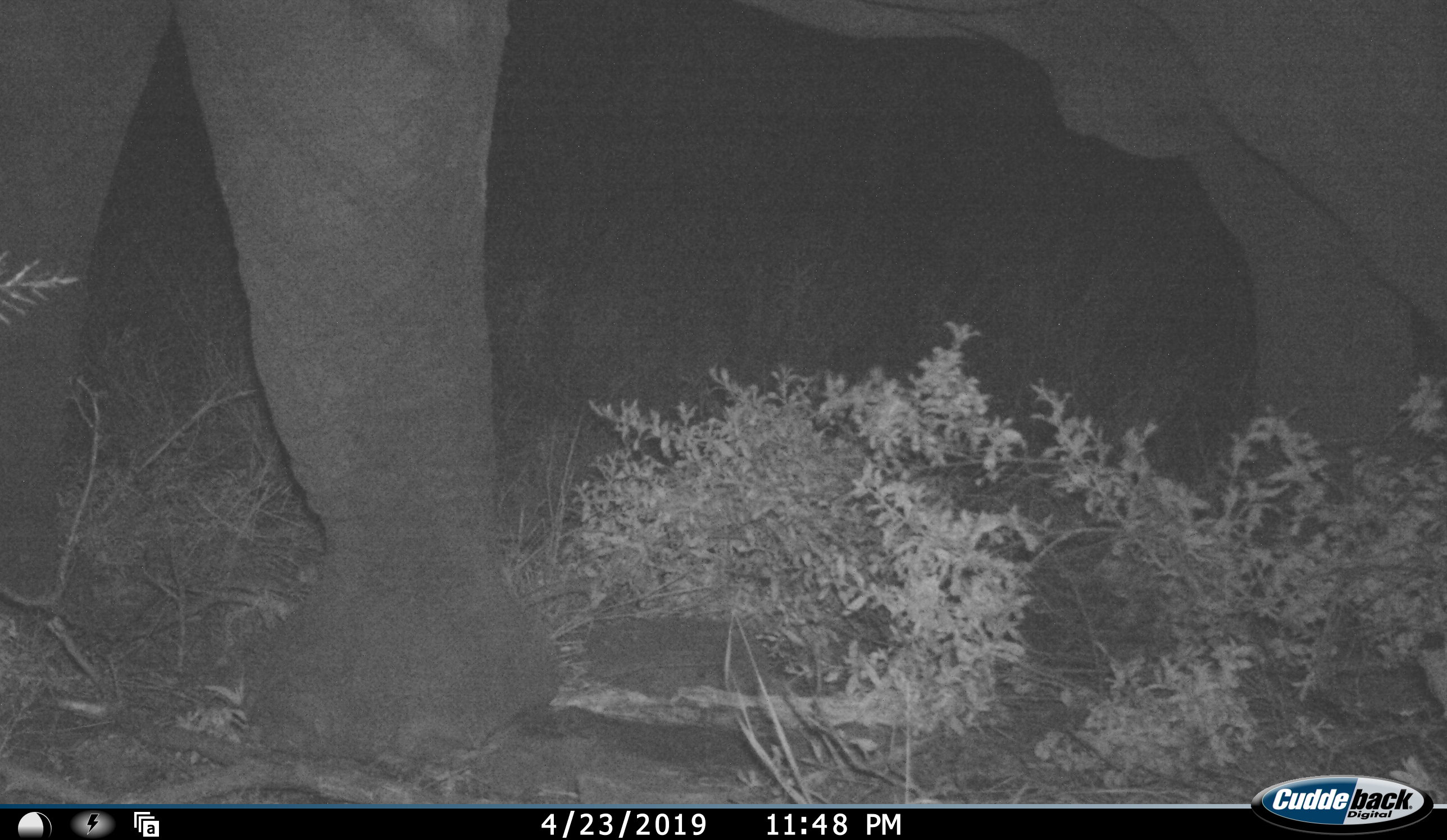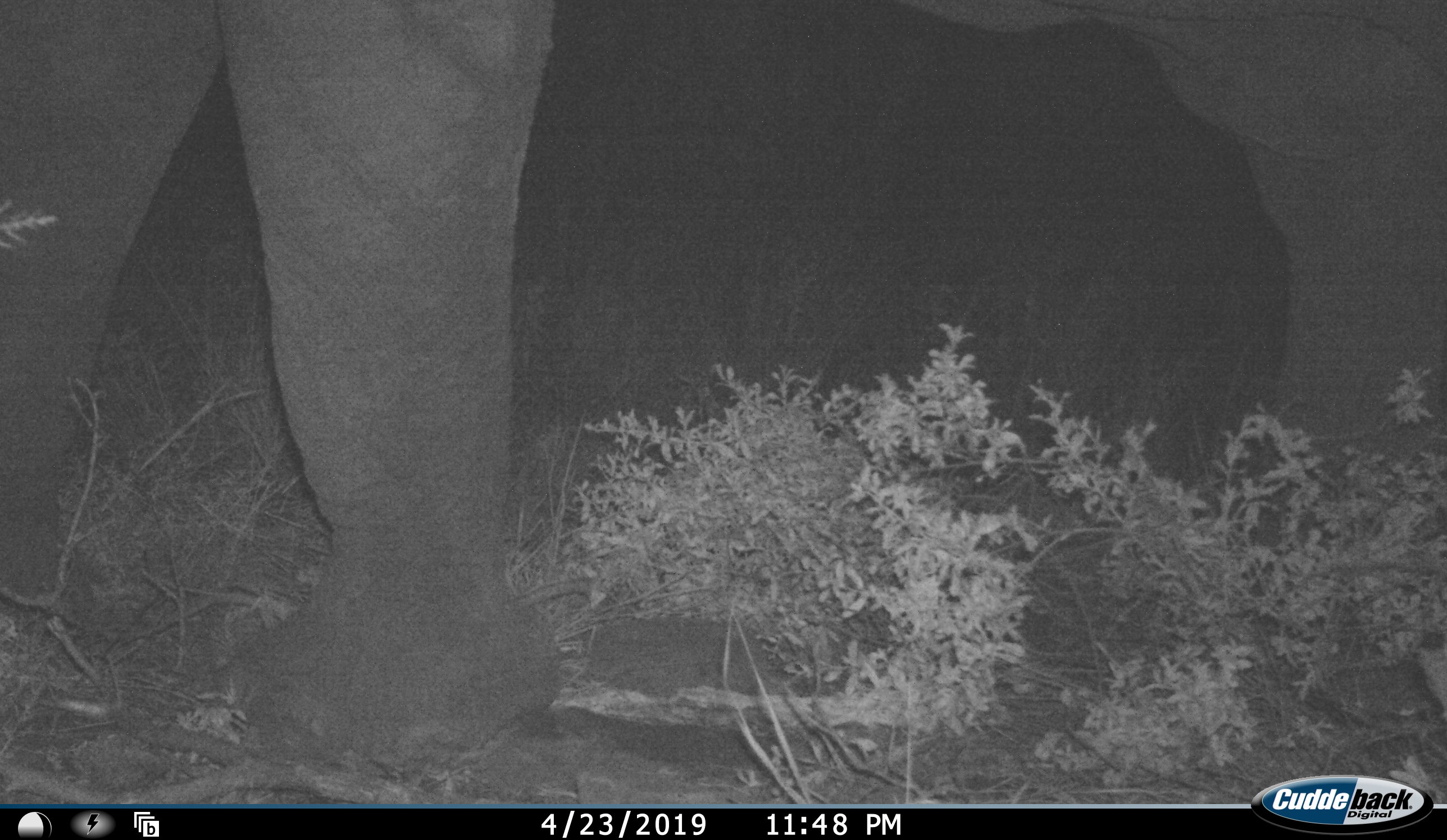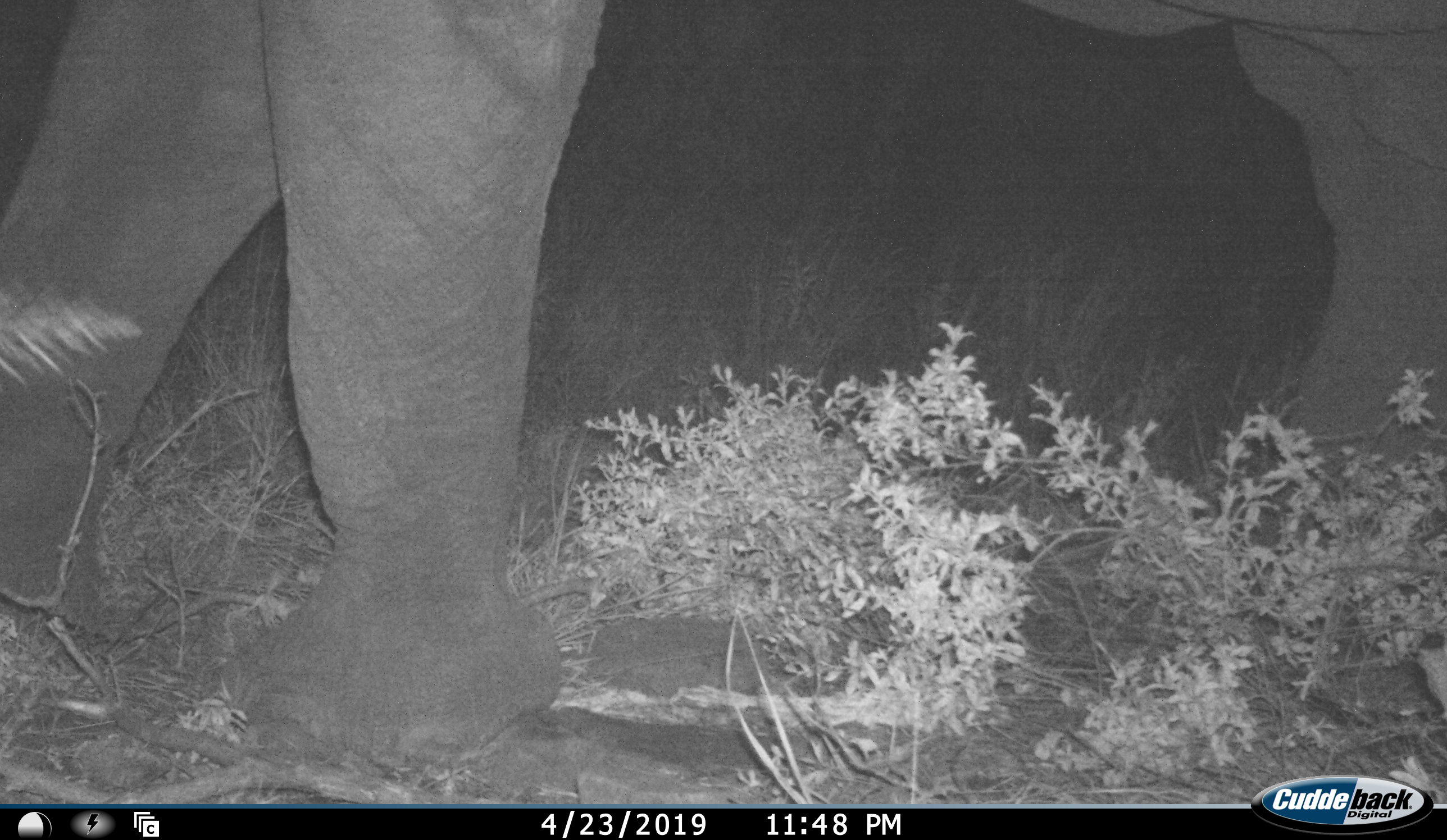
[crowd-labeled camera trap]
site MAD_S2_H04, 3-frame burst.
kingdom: Animalia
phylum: Chordata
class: Mammalia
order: Proboscidea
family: Elephantidae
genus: Loxodonta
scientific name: Loxodonta africana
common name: african bush elephant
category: elephant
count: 1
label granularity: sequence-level